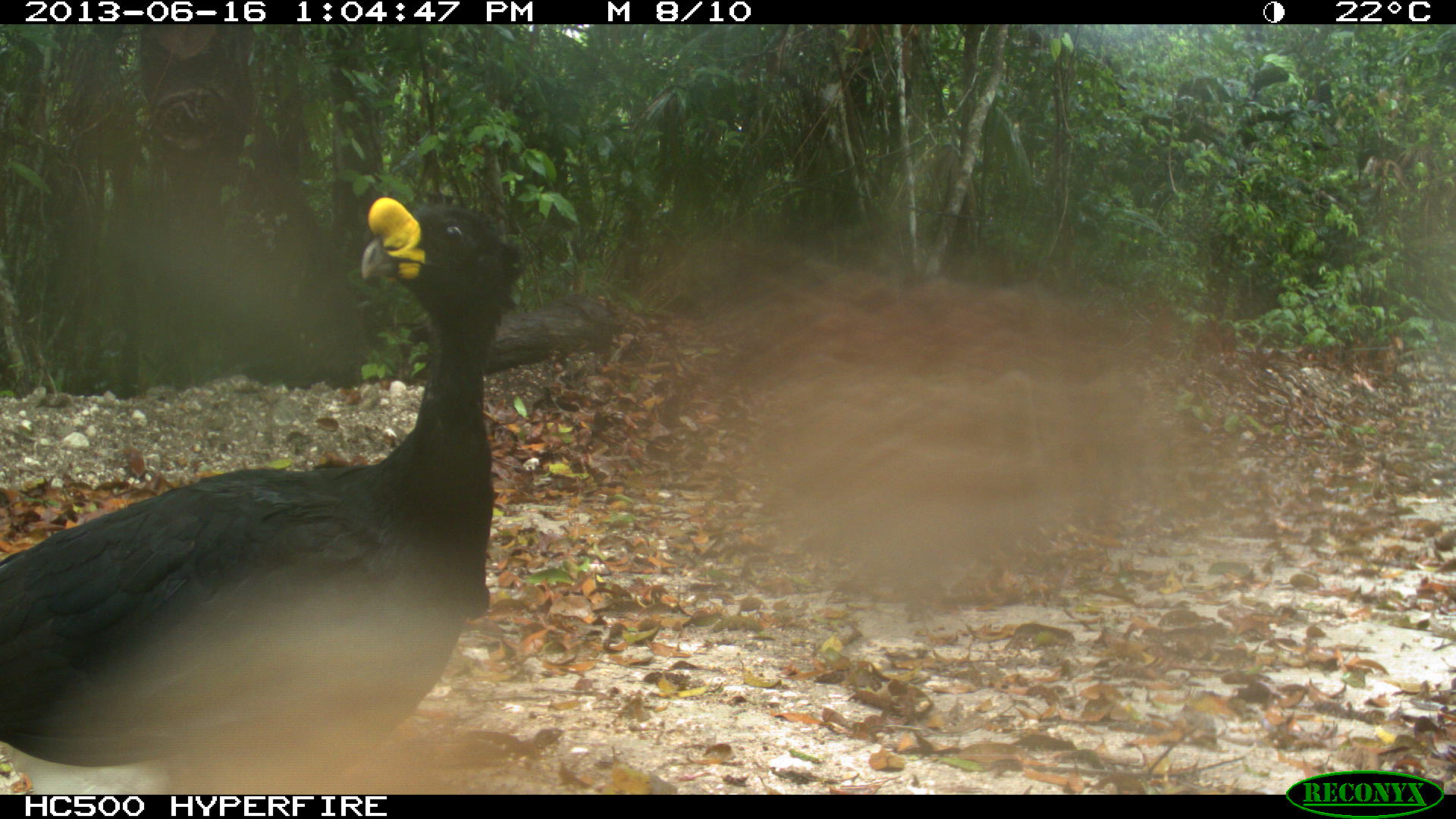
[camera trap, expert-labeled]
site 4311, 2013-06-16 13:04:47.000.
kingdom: Animalia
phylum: Chordata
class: Aves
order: Galliformes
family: Cracidae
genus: Crax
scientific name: Crax rubra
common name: great curassow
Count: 1.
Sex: male.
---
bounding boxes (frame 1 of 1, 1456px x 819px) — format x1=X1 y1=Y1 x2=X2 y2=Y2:
crax rubra: x1=0 y1=197 x2=530 y2=795